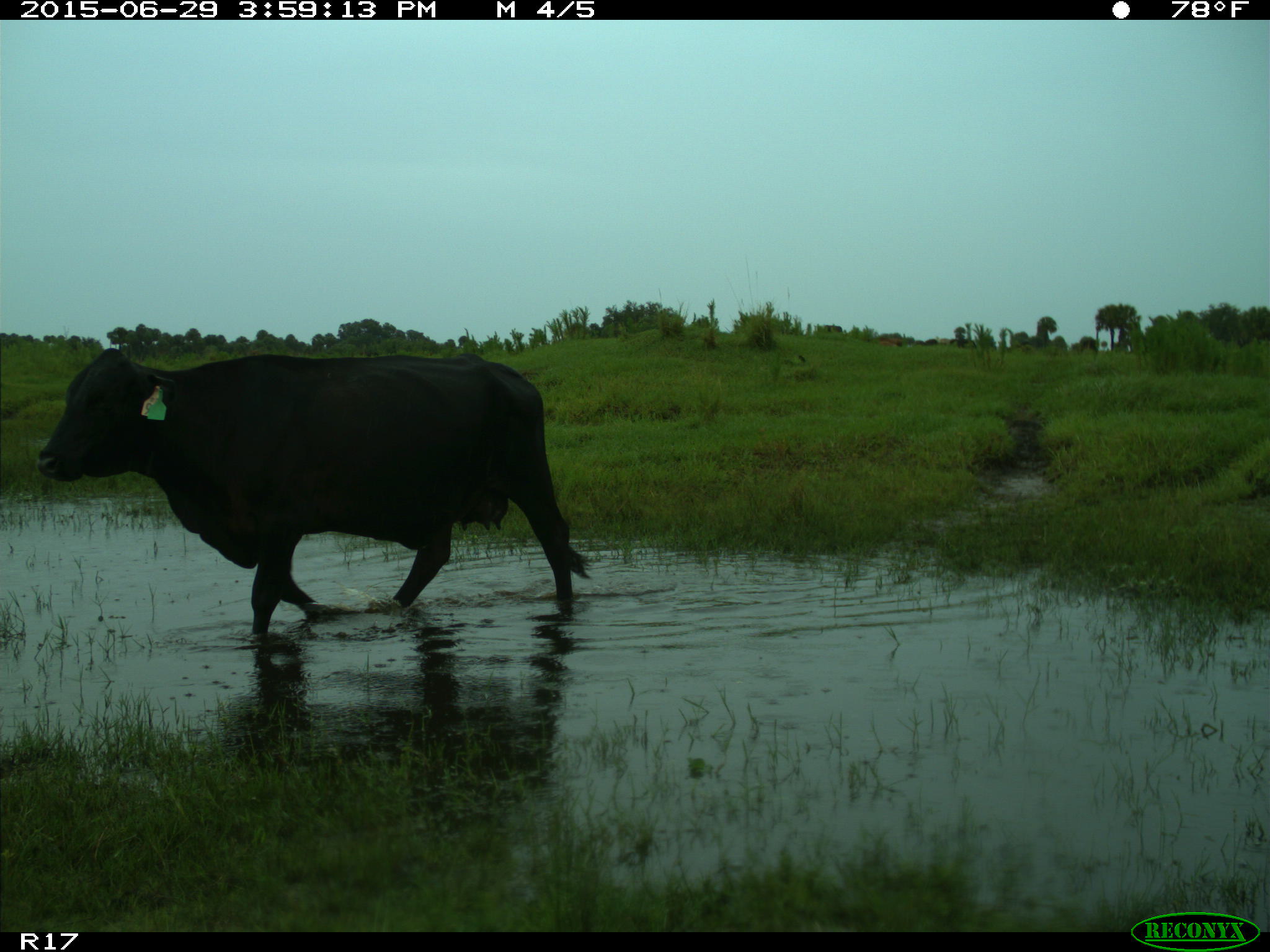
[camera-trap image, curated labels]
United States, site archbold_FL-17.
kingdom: Animalia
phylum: Chordata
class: Mammalia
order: Artiodactyla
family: Bovidae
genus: Bos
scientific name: Bos taurus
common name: domestic cow